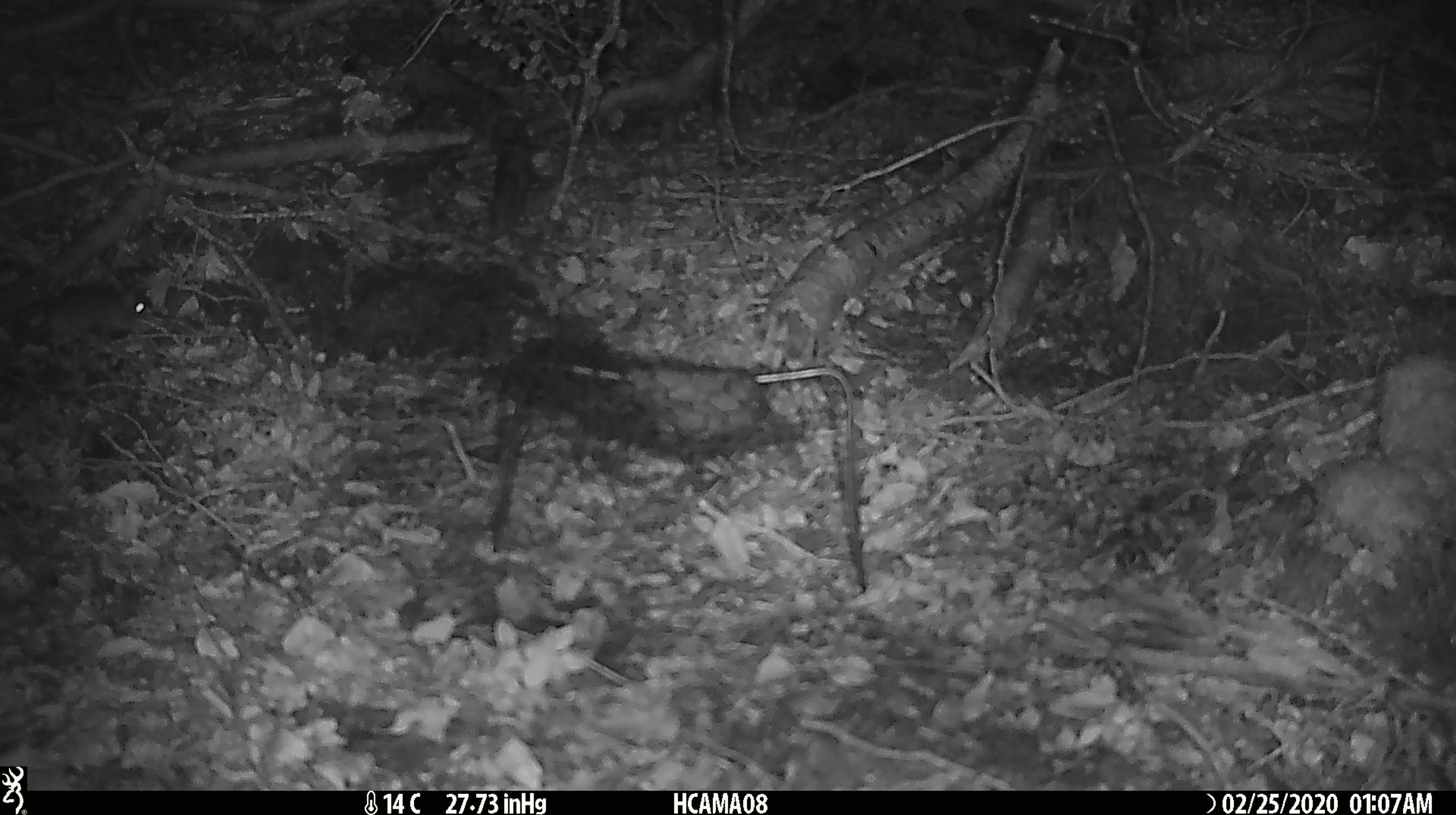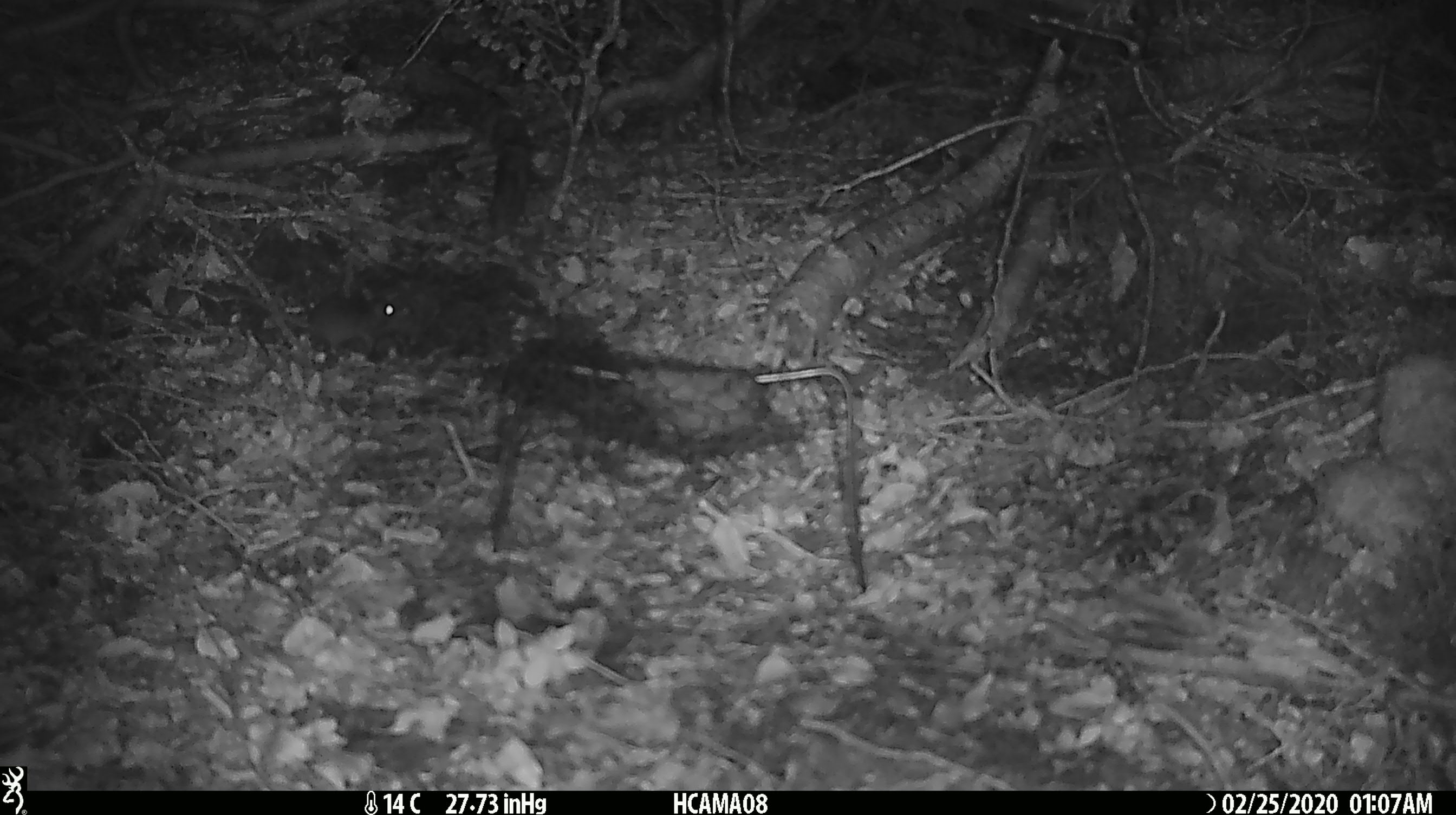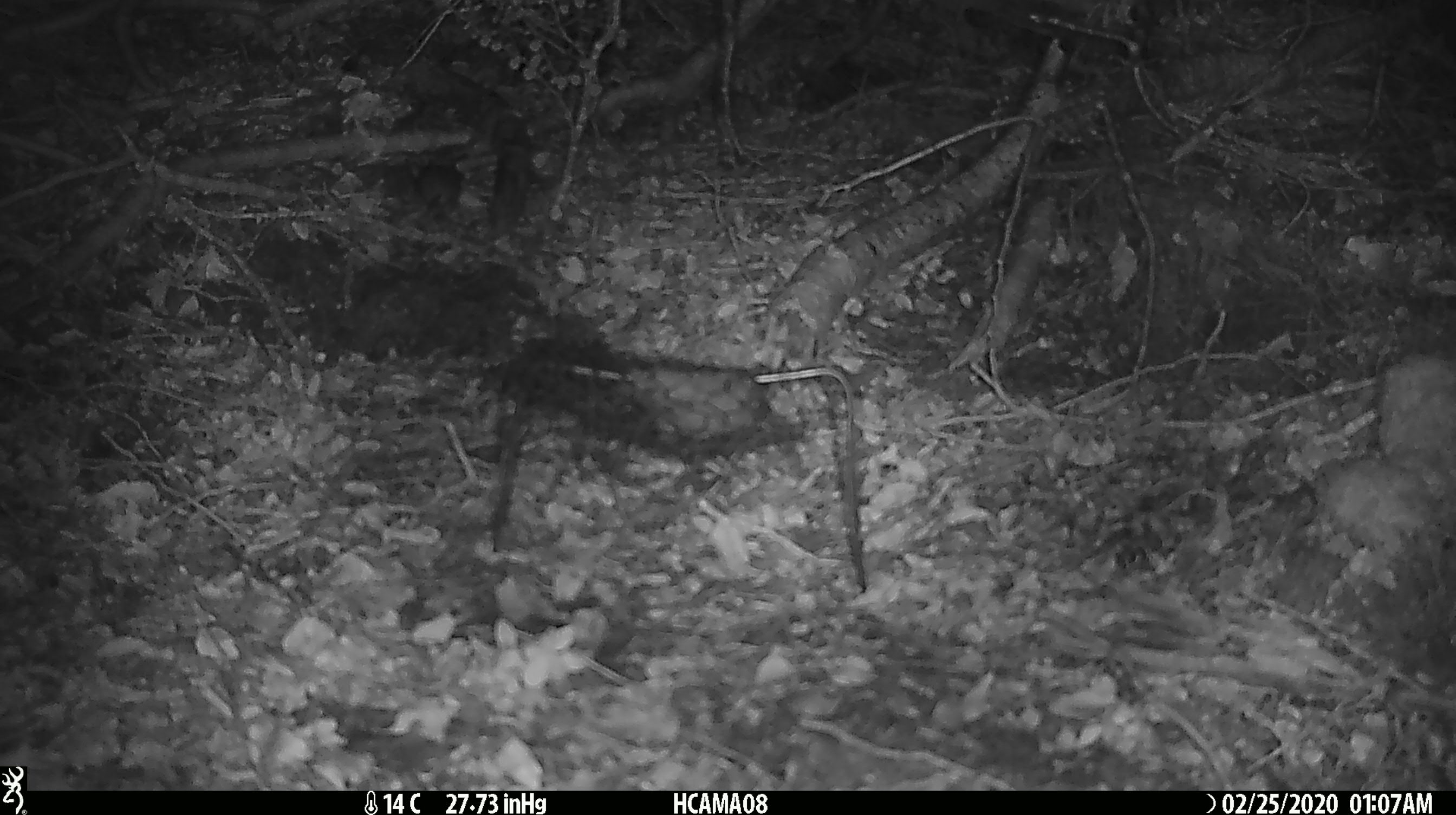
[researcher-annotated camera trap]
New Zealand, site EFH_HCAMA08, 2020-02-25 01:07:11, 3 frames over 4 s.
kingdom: Animalia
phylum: Chordata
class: Mammalia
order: Rodentia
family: Muridae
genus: Mus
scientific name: Mus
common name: mouse